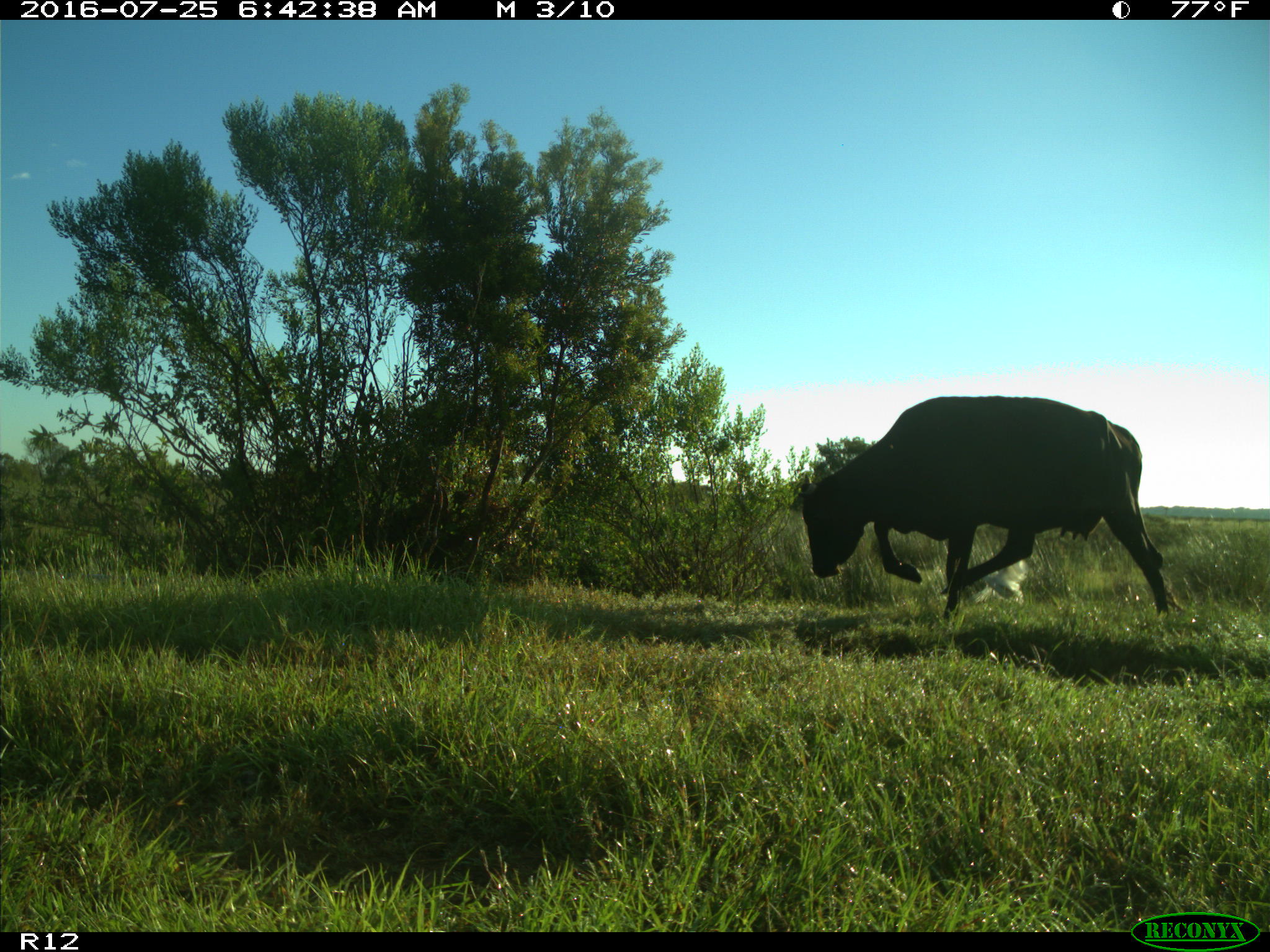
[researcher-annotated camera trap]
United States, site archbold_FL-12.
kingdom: Animalia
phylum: Chordata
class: Mammalia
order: Artiodactyla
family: Bovidae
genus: Bos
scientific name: Bos taurus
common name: domestic cow